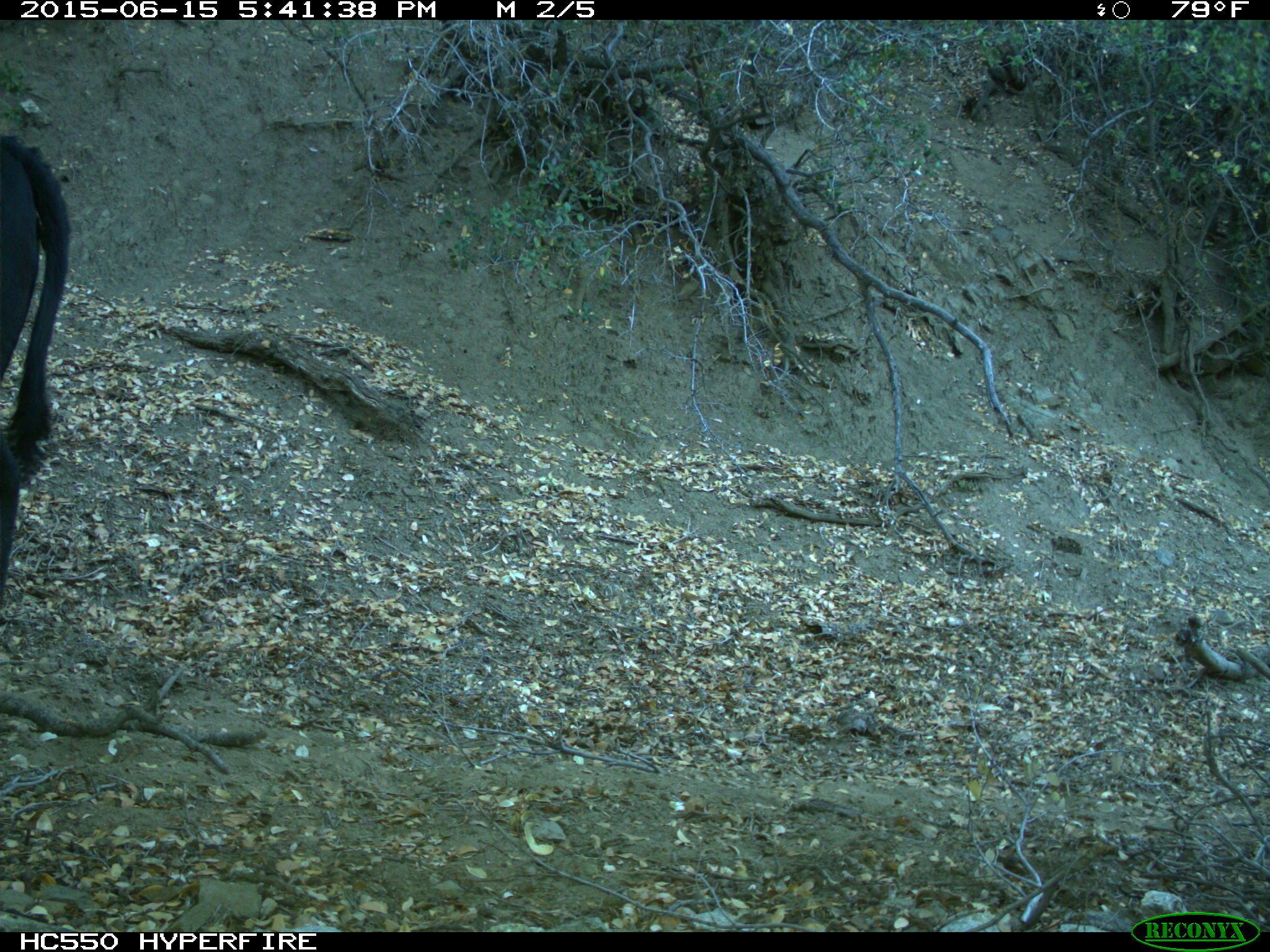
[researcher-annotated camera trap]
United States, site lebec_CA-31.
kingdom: Animalia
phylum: Chordata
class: Mammalia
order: Artiodactyla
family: Bovidae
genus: Bos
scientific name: Bos taurus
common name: domestic cow